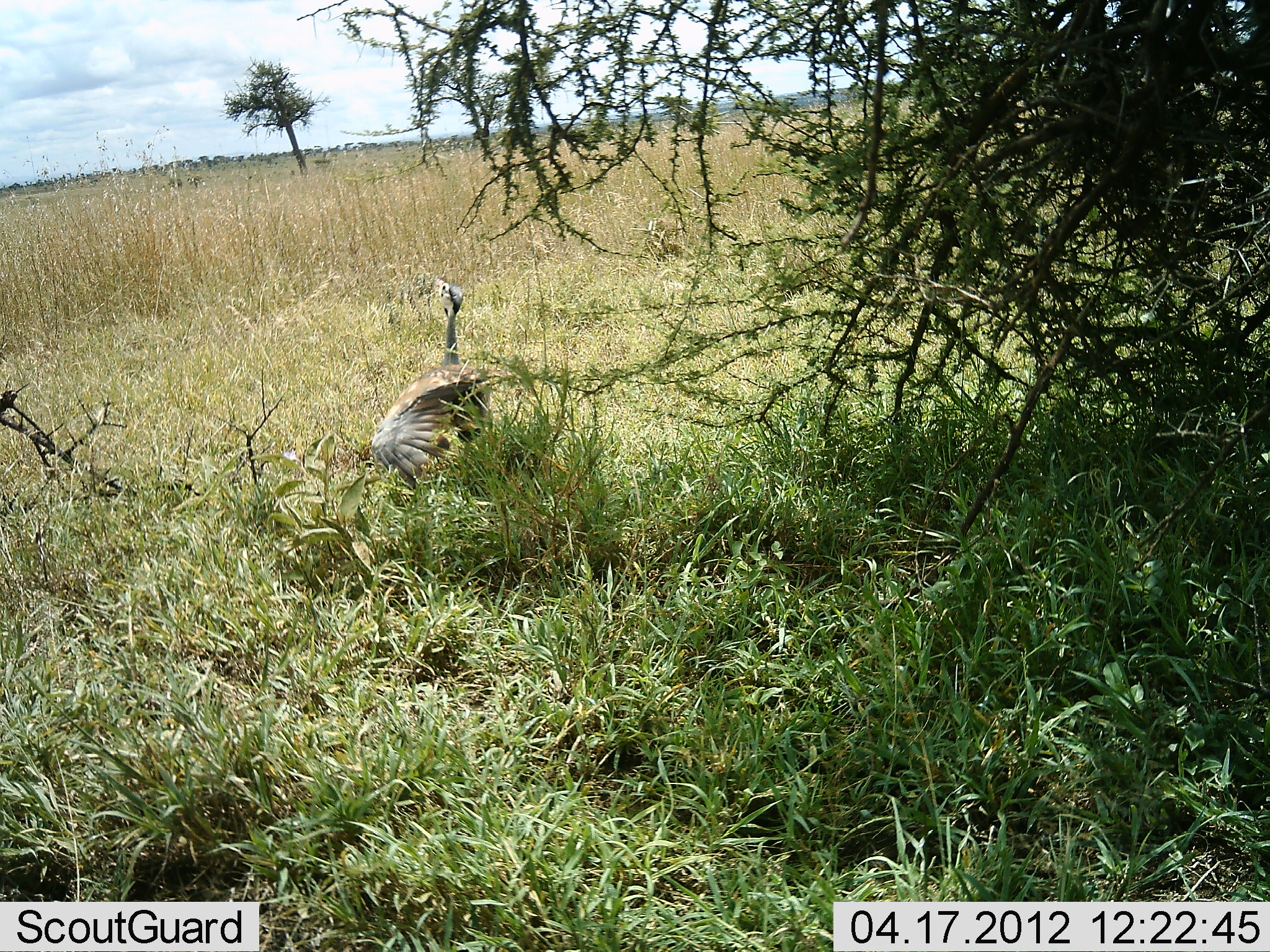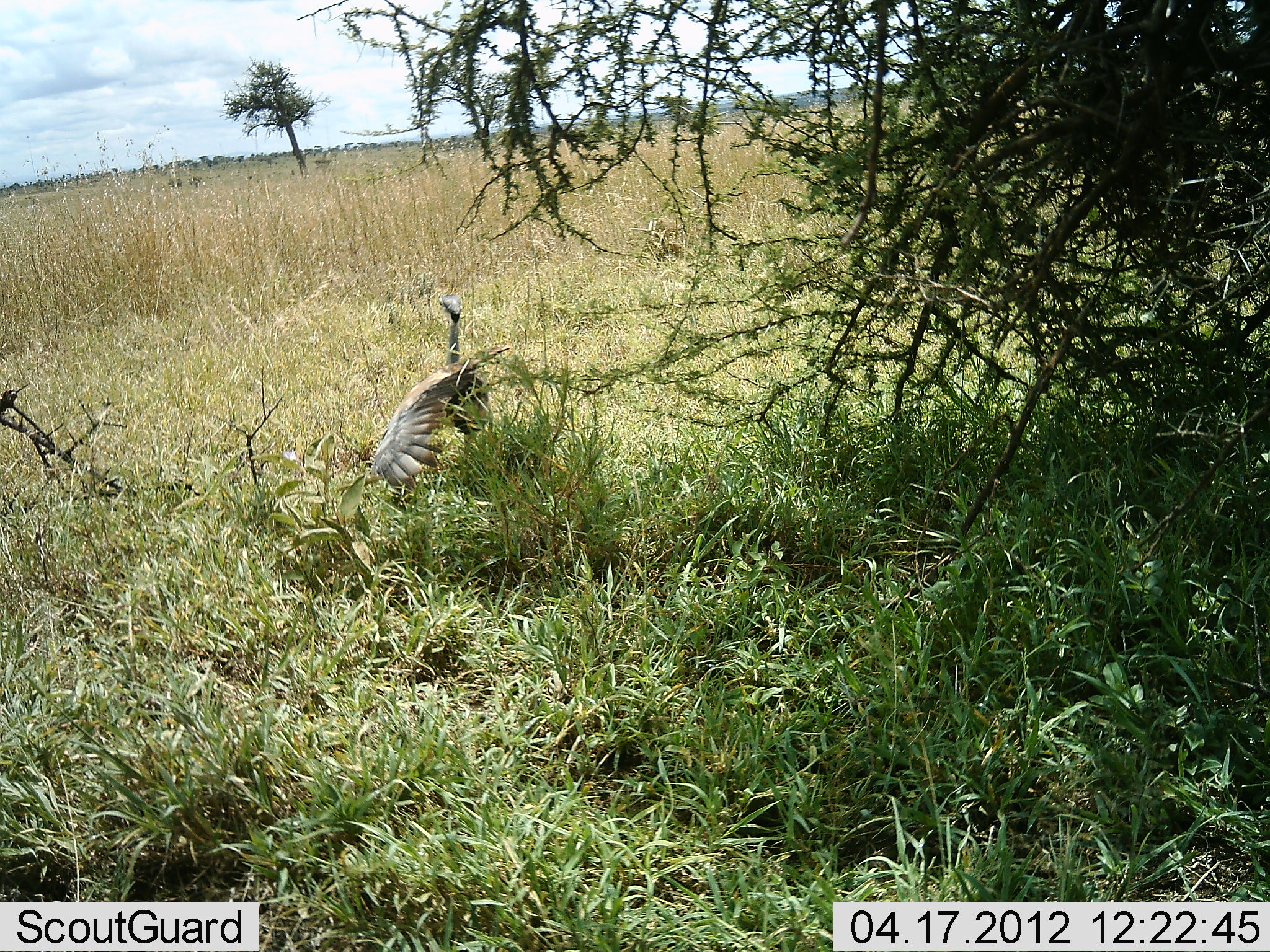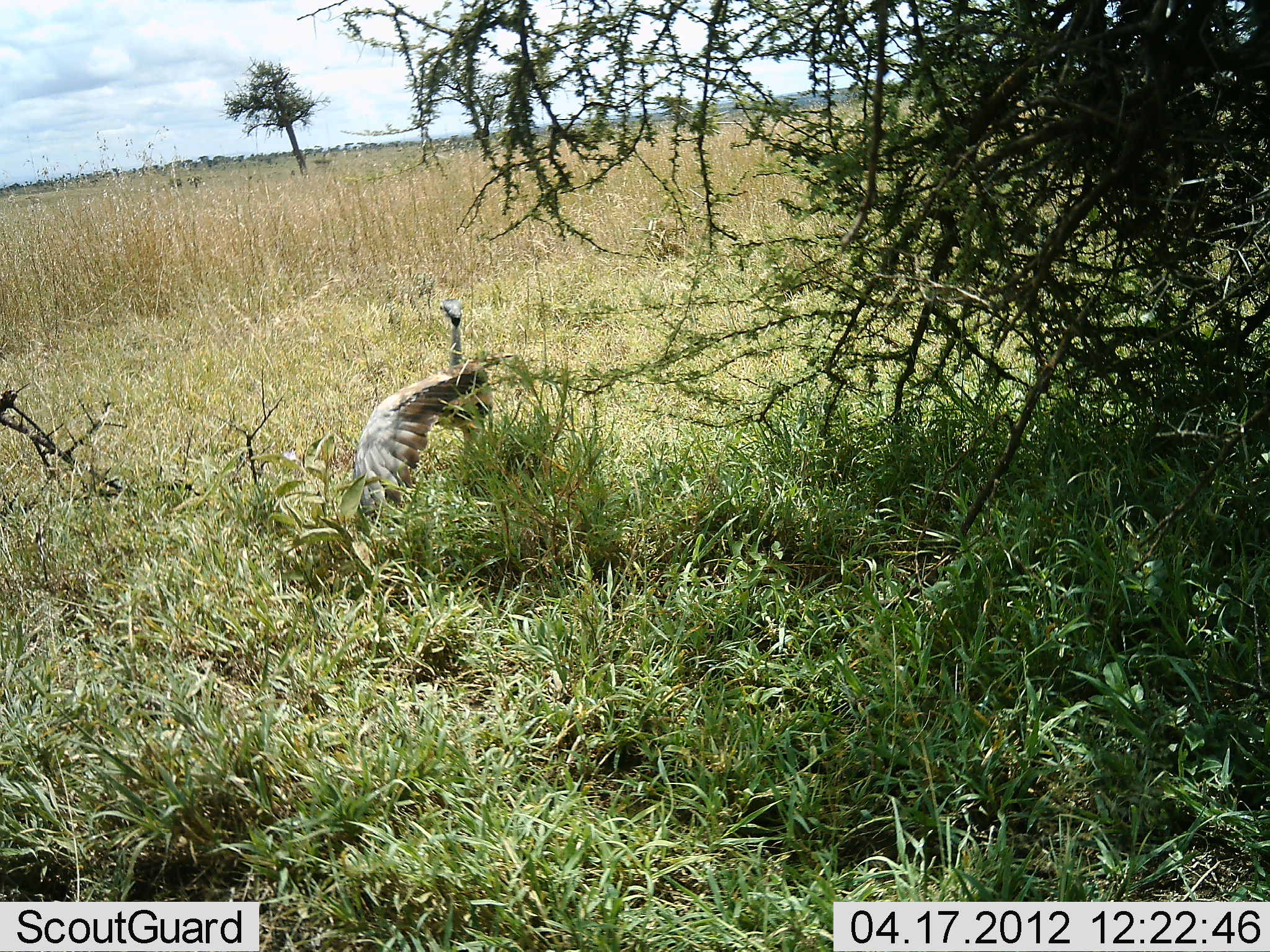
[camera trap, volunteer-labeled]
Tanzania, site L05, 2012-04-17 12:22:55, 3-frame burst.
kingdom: Animalia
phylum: Chordata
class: Aves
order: Otidiformes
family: Otididae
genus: Ardeotis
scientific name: Ardeotis kori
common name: kori bustard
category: koribustard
Koribustard (kori bustard) (Ardeotis kori), count 1. Behavior (volunteer vote fractions): standing 57%, resting 0%, moving 43%, interacting 0%. Young present (vote fraction): 0%. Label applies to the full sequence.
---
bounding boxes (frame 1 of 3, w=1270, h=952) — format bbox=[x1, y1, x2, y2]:
animal: bbox=[368, 275, 514, 491]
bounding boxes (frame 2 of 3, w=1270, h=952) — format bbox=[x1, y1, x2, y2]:
animal: bbox=[368, 294, 511, 497]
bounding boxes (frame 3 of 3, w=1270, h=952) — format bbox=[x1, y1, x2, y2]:
animal: bbox=[350, 297, 516, 518]